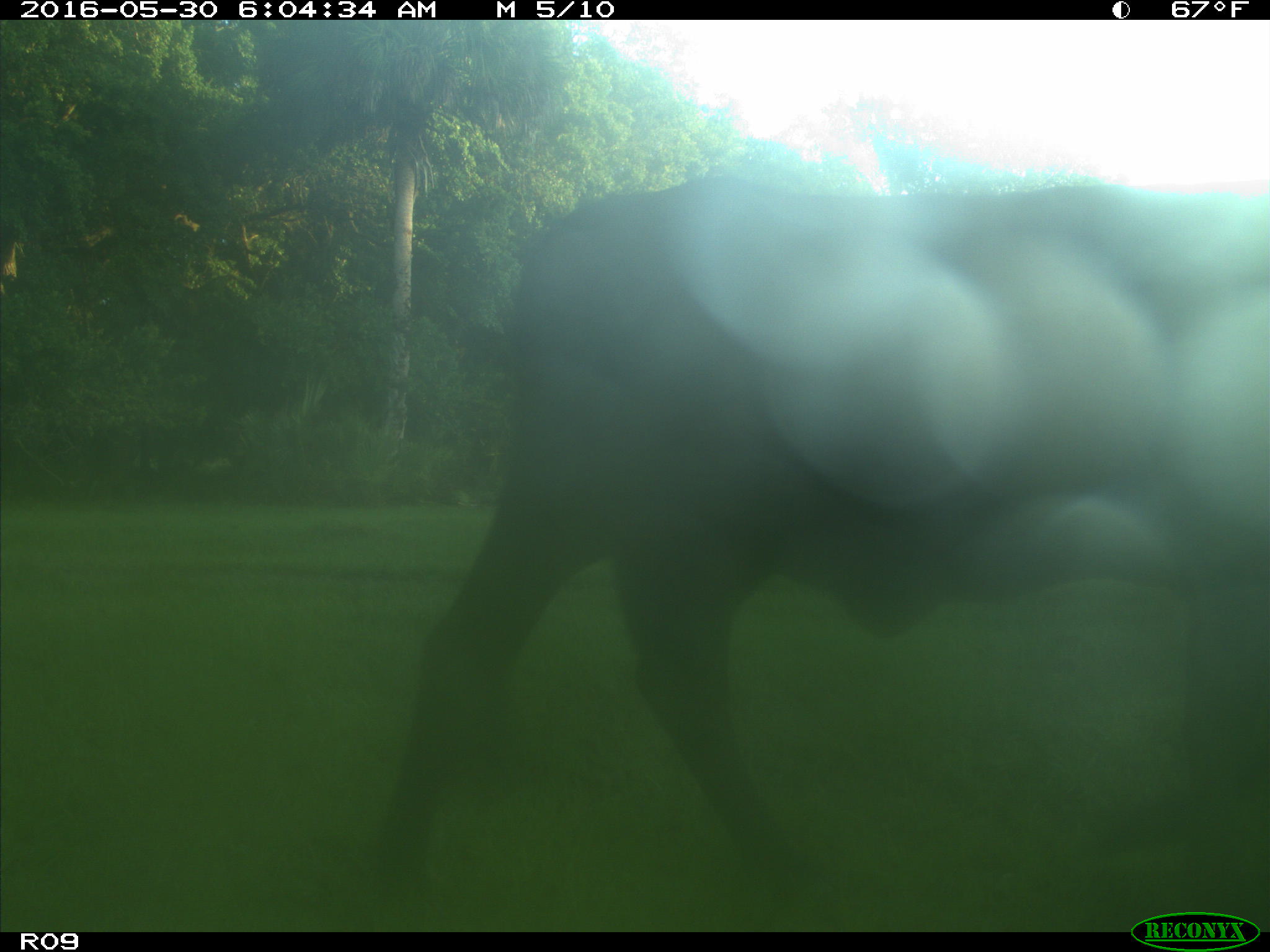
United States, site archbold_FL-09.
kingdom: Animalia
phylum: Chordata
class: Mammalia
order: Artiodactyla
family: Bovidae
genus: Bos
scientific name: Bos taurus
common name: domestic cow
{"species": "Bos taurus (domestic cow)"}